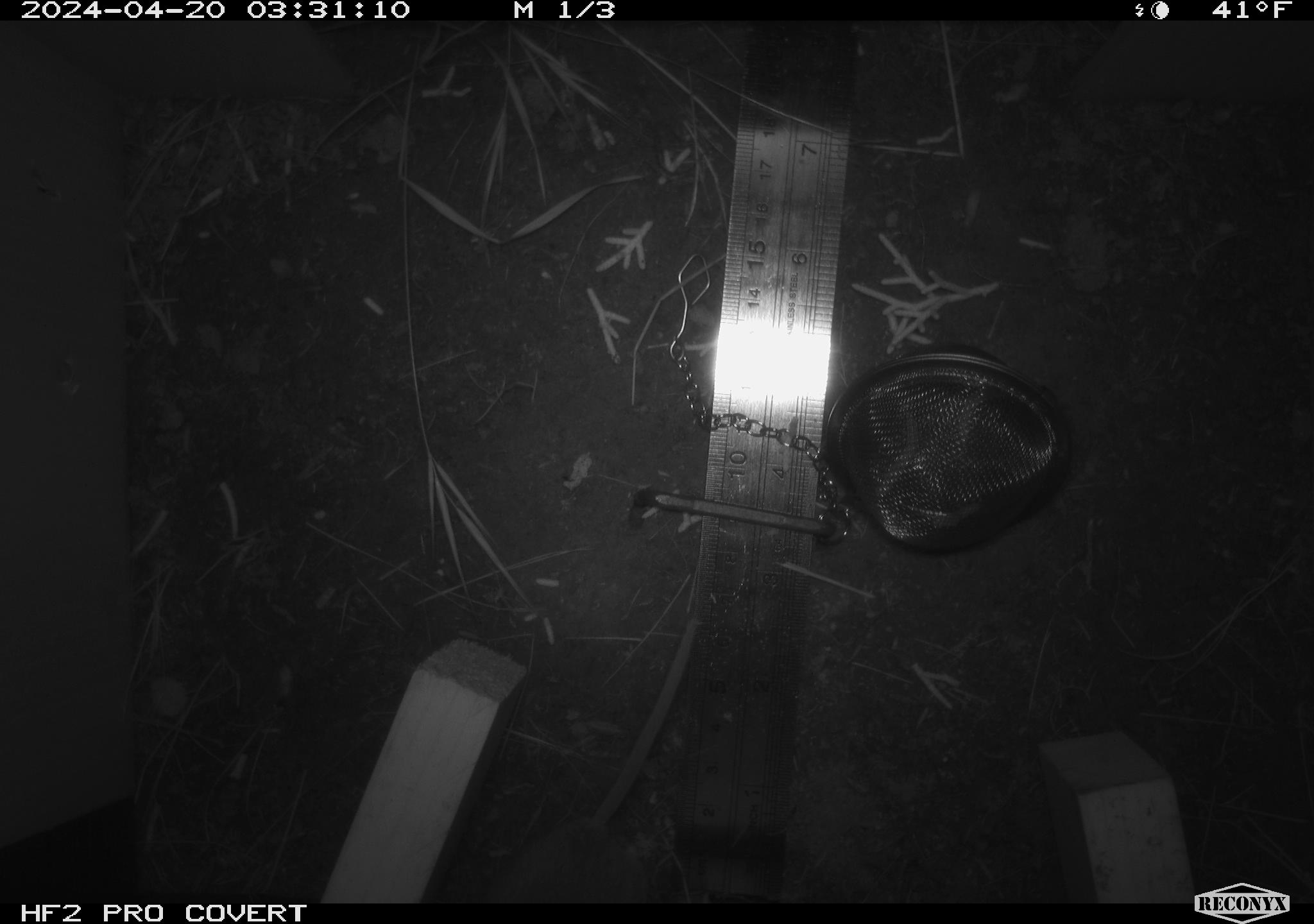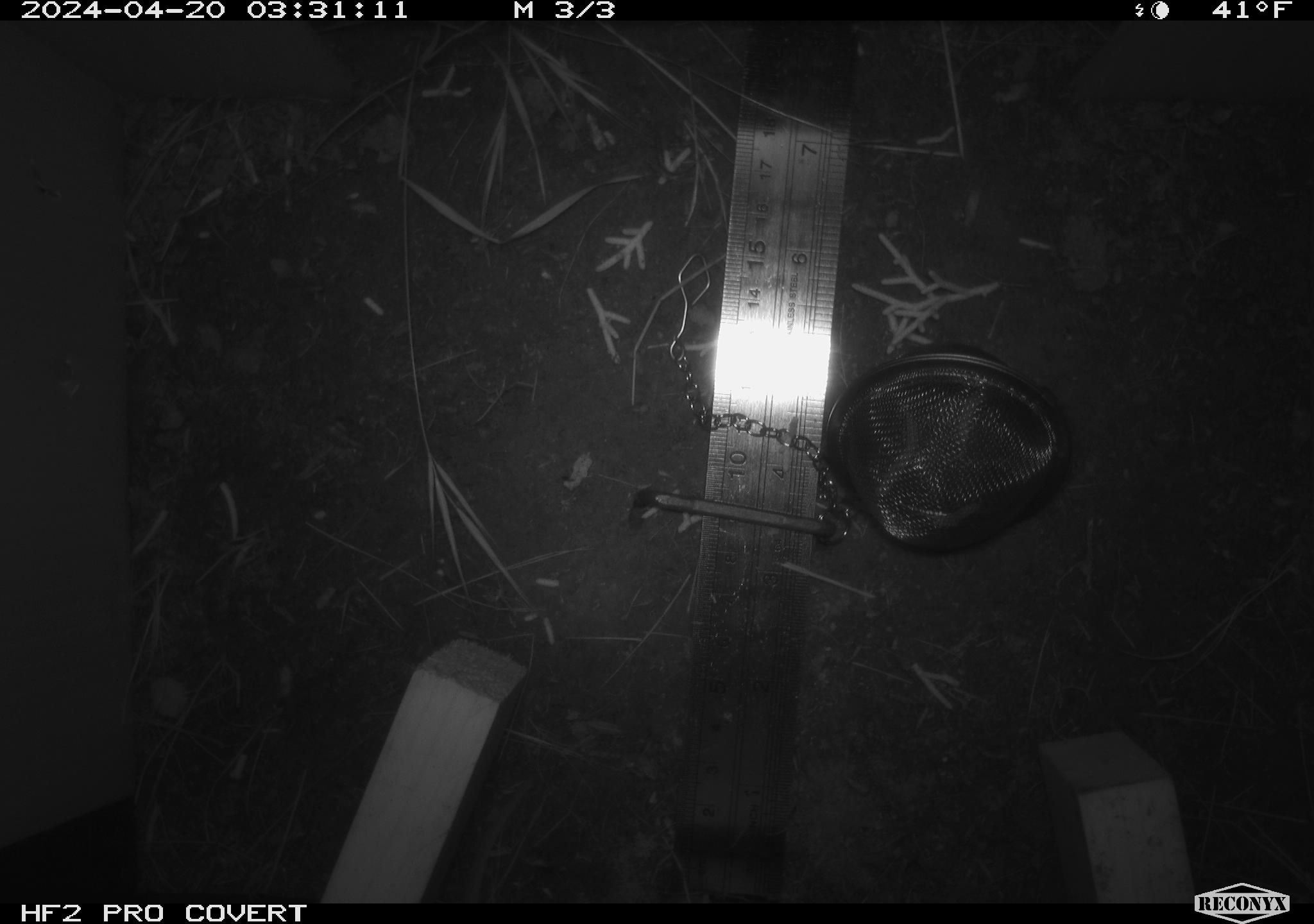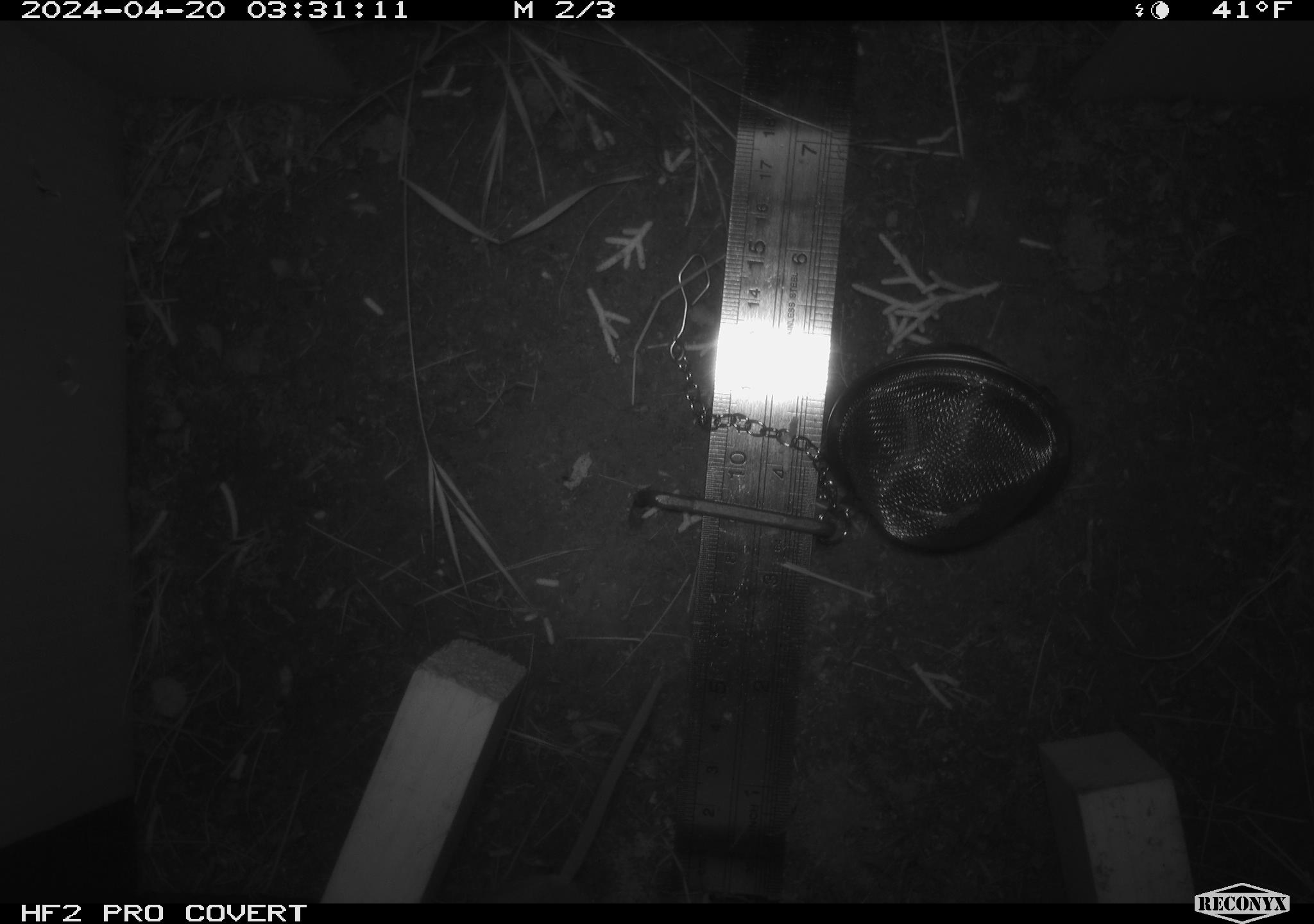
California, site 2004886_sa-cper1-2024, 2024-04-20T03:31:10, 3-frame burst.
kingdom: Animalia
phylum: Chordata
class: Mammalia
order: Rodentia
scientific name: Rodentia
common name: rodent